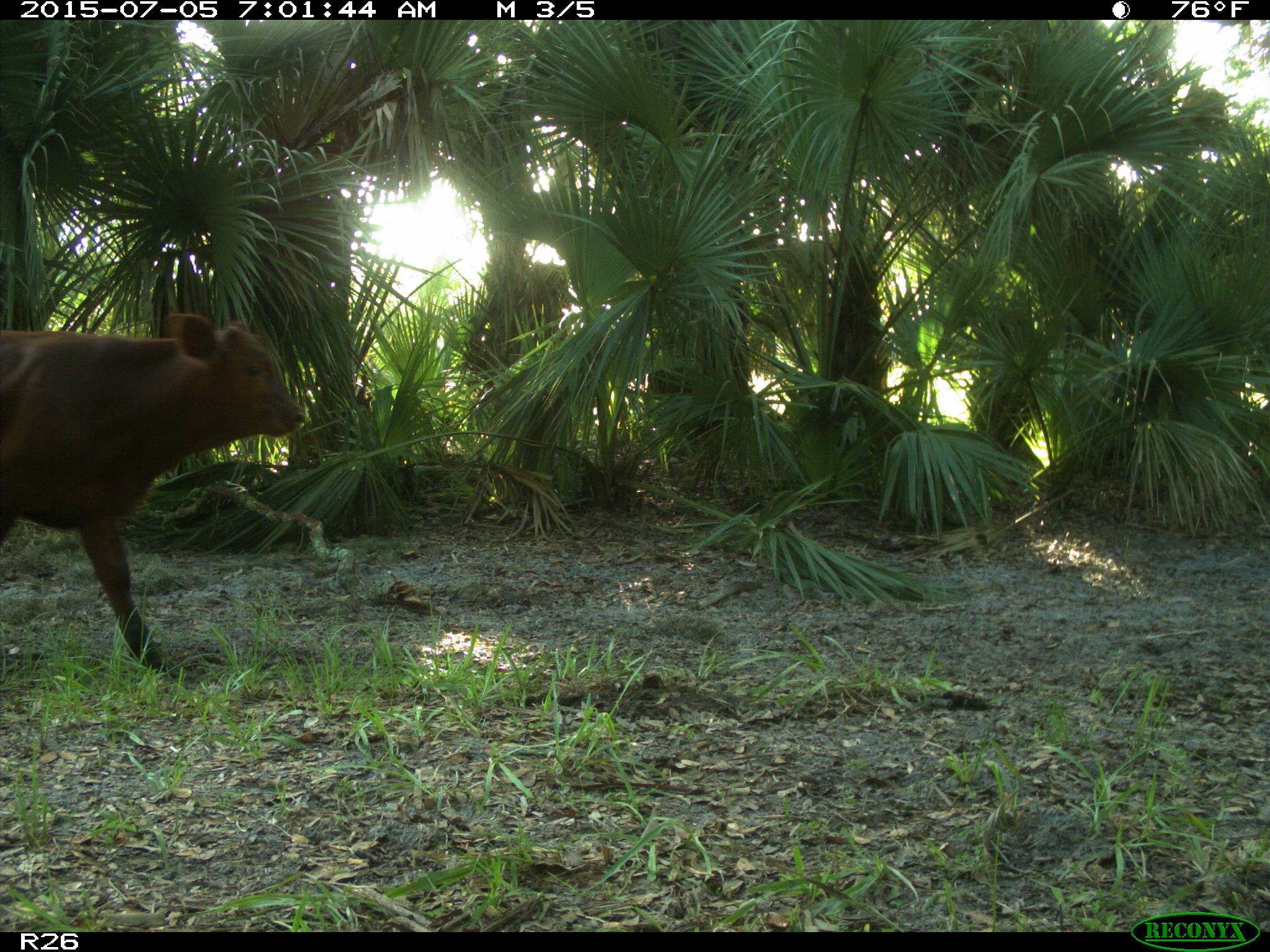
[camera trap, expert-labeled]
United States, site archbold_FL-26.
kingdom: Animalia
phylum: Chordata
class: Mammalia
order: Artiodactyla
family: Bovidae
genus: Bos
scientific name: Bos taurus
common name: domestic cow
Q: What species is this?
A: Bos taurus (domestic cow).